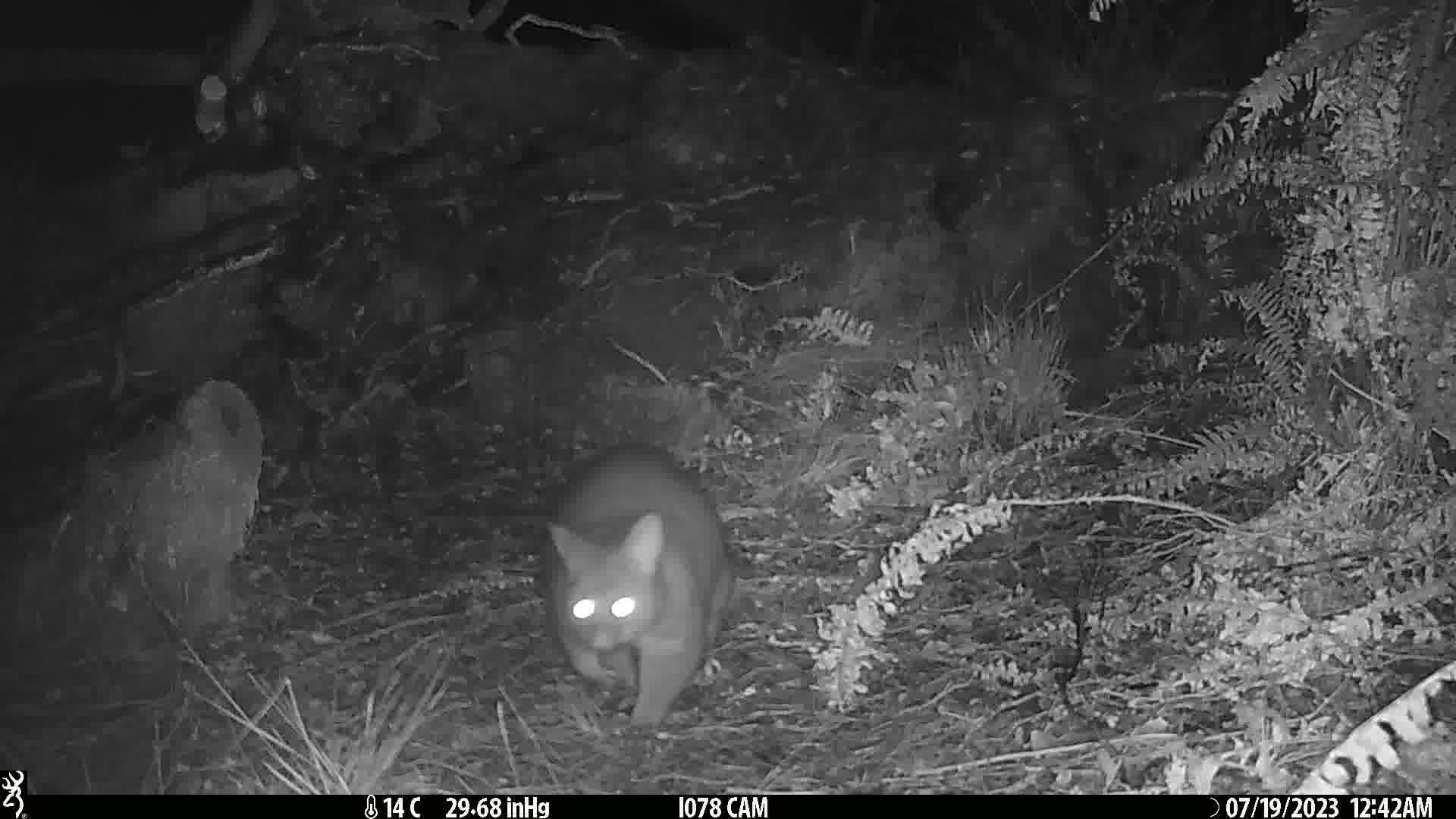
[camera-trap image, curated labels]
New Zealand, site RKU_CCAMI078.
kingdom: Animalia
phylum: Chordata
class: Mammalia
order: Diprotodontia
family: Phalangeridae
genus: Trichosurus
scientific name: Trichosurus vulpecula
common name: common brushtail possum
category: possum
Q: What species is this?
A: Possum (common brushtail possum) (Trichosurus vulpecula).